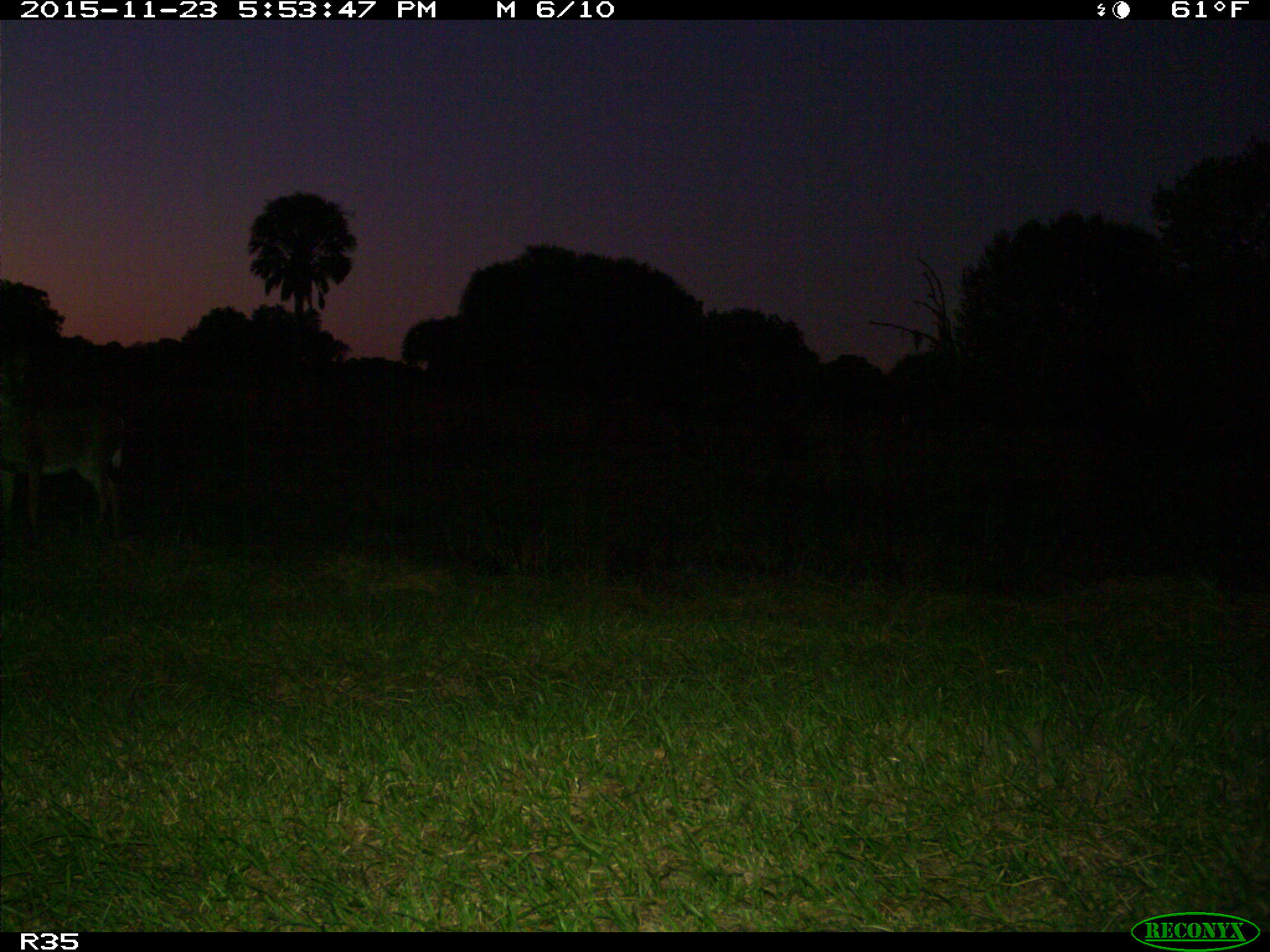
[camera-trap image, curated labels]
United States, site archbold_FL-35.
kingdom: Animalia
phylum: Chordata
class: Mammalia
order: Artiodactyla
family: Cervidae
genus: Odocoileus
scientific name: Odocoileus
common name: deer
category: unidentified deer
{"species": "unidentified deer (deer) (Odocoileus)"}